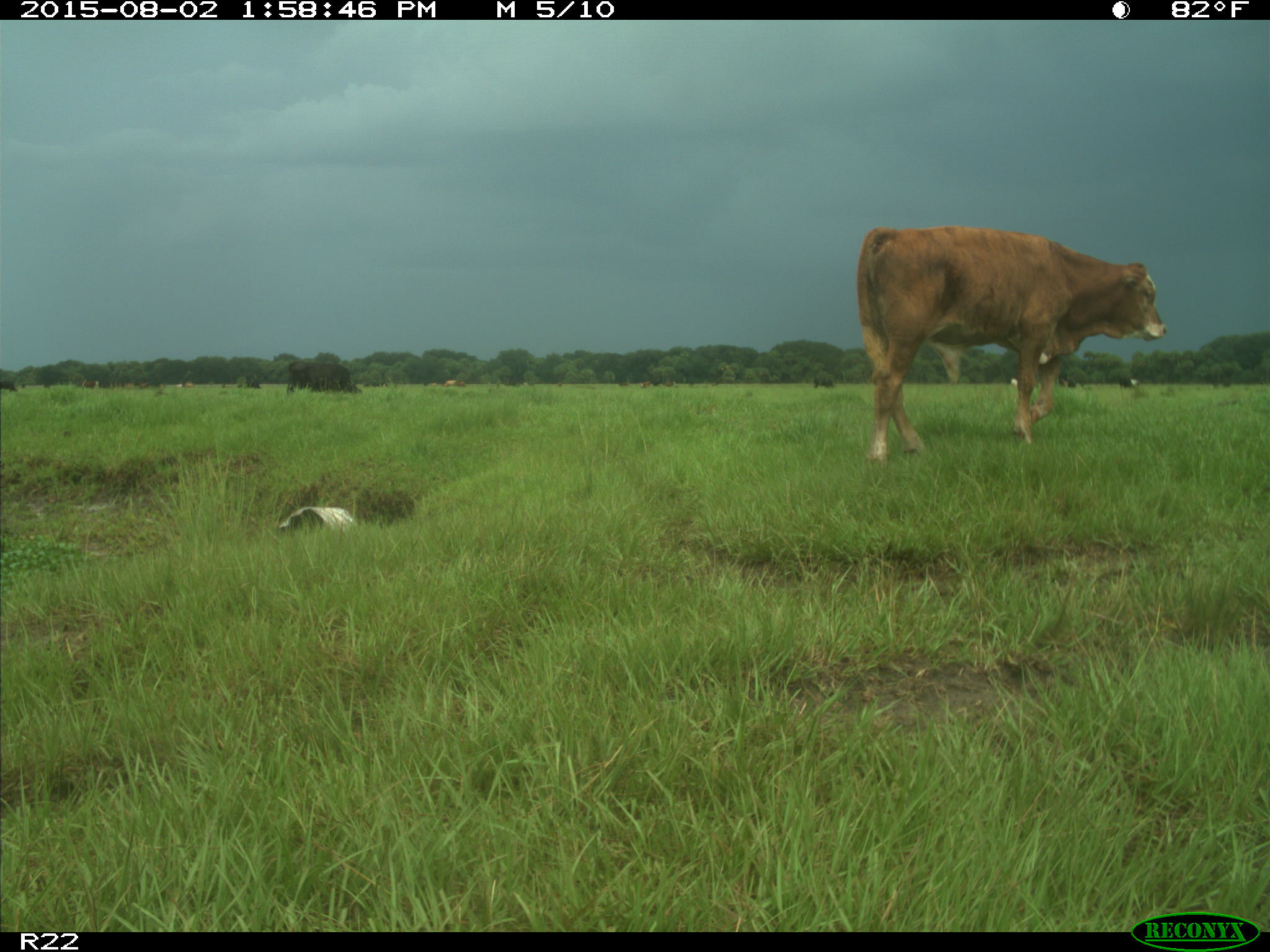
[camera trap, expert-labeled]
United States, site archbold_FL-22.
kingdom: Animalia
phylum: Chordata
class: Mammalia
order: Artiodactyla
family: Bovidae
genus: Bos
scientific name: Bos taurus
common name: domestic cow